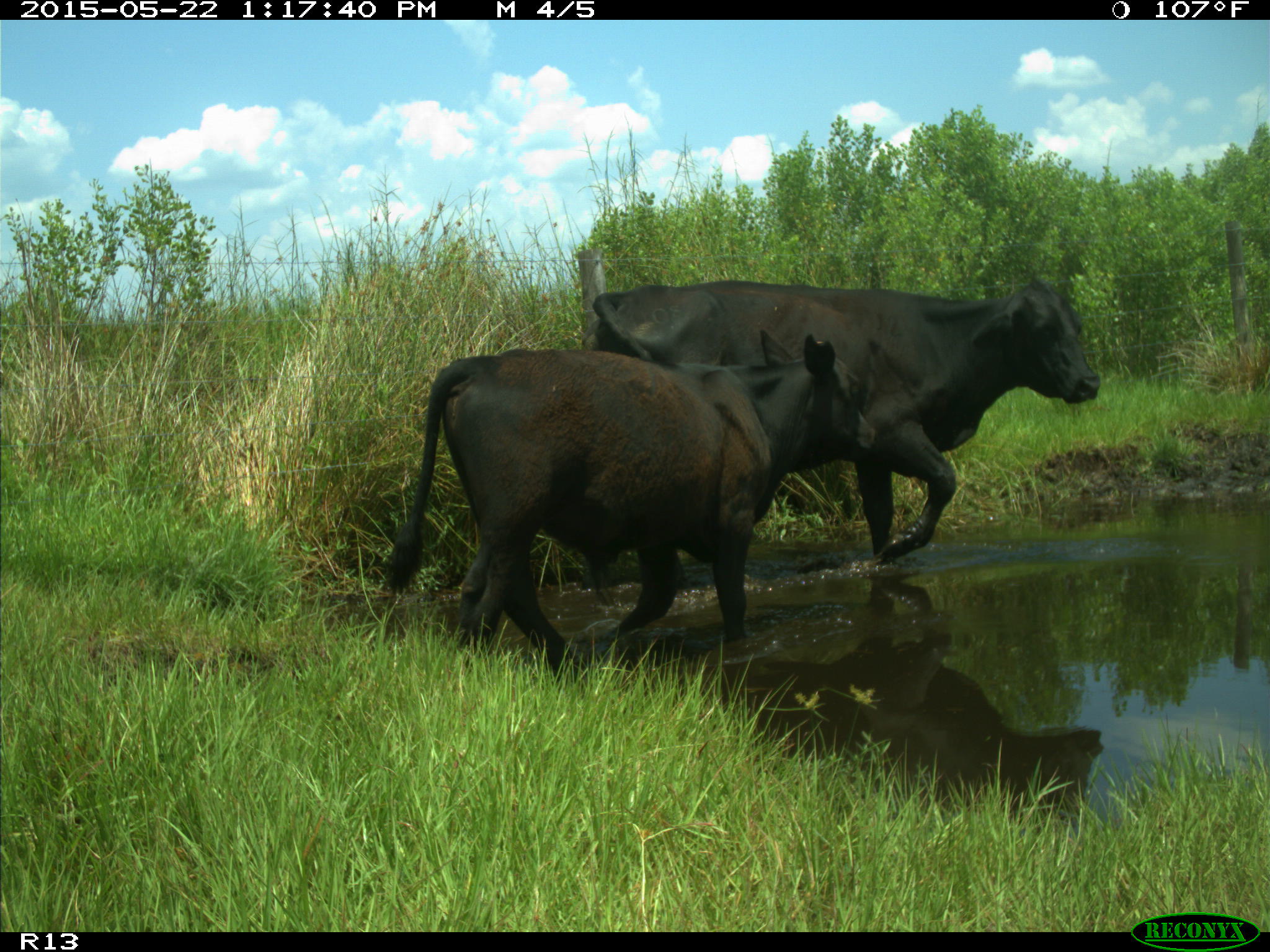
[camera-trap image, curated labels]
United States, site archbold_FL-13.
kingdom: Animalia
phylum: Chordata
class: Mammalia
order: Artiodactyla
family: Bovidae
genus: Bos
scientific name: Bos taurus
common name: domestic cow